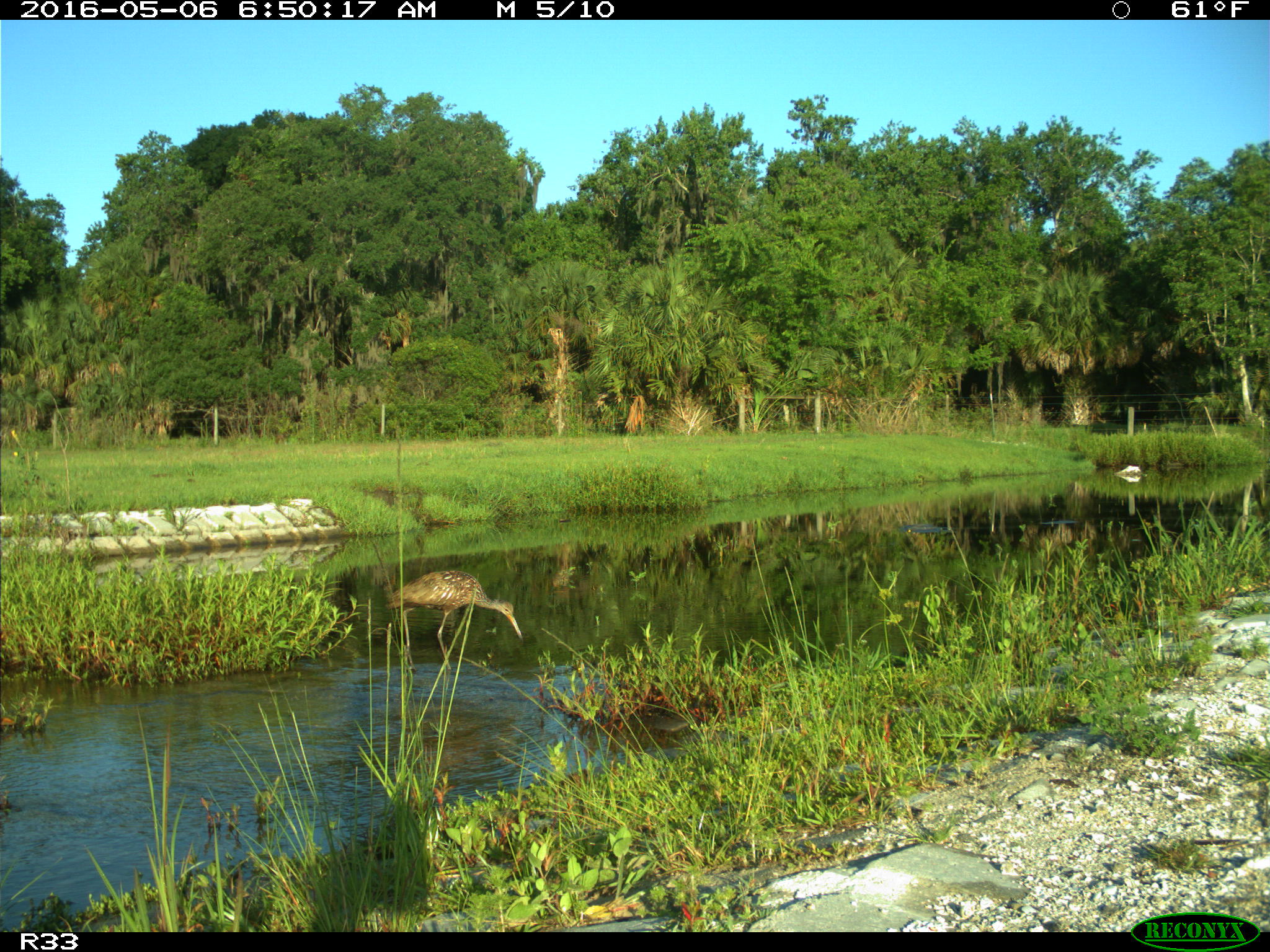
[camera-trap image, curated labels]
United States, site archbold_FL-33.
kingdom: Animalia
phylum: Chordata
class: Aves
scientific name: Aves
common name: birds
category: unidentified bird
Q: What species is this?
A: Unidentified bird (birds) (Aves).